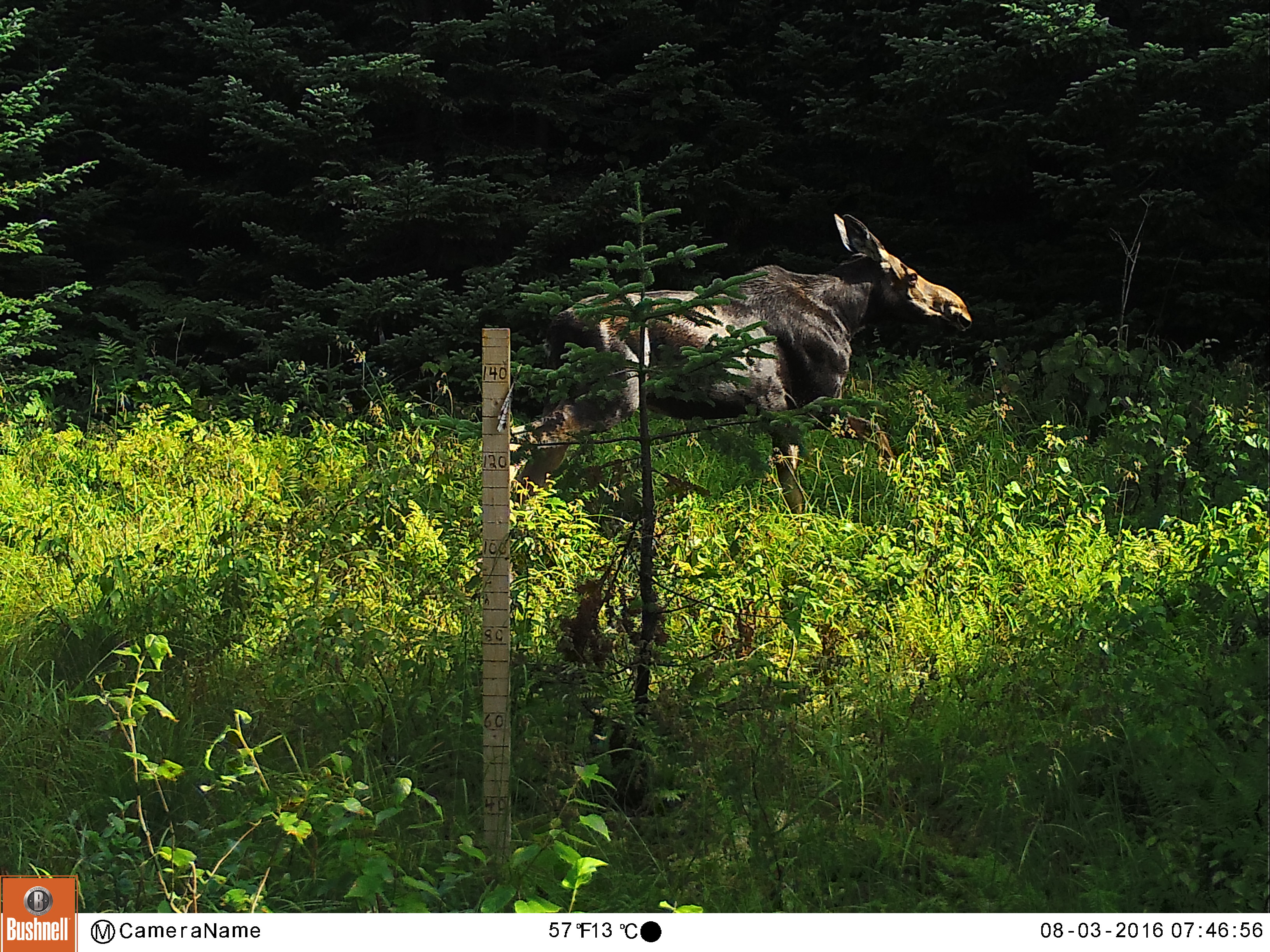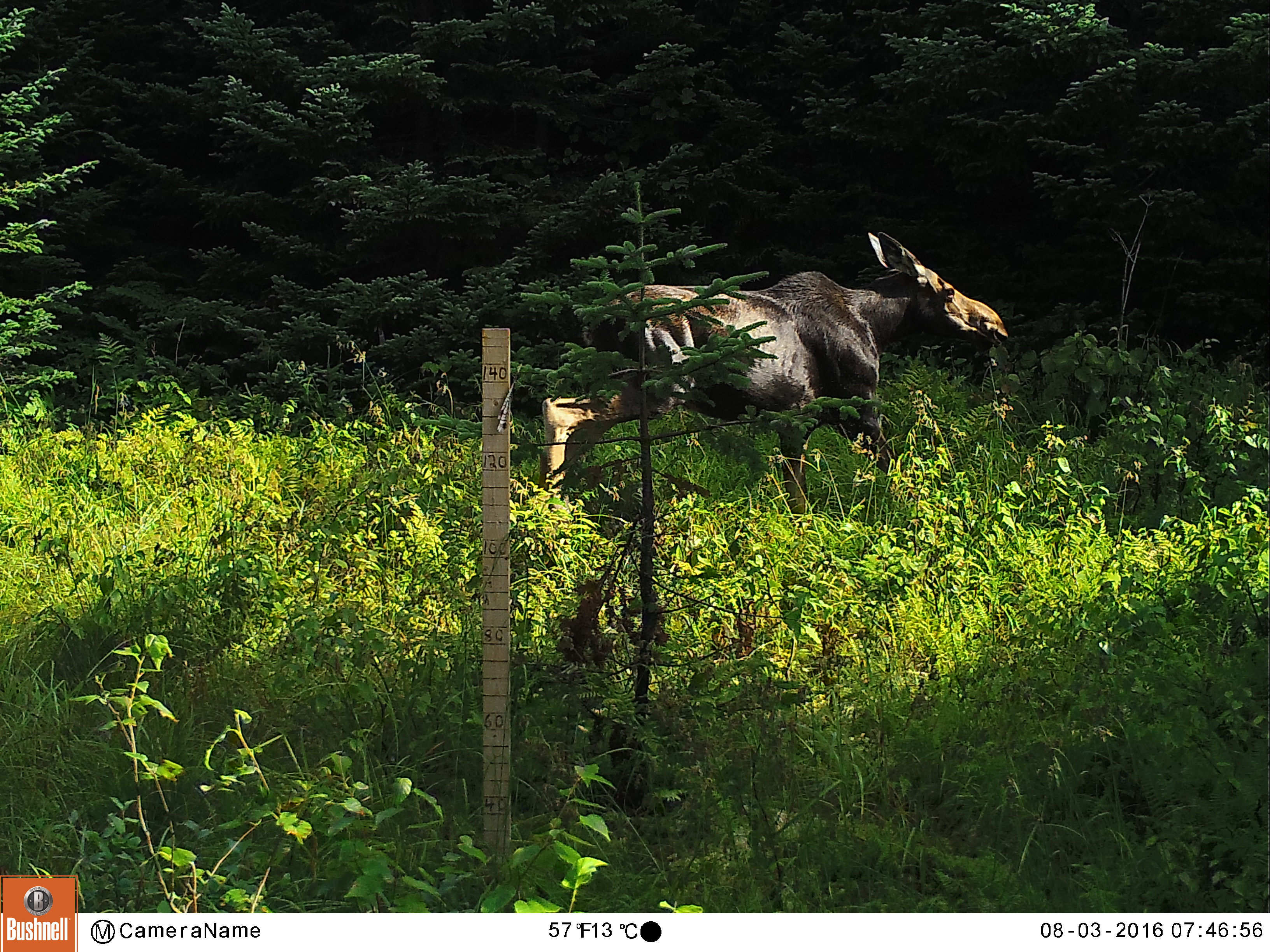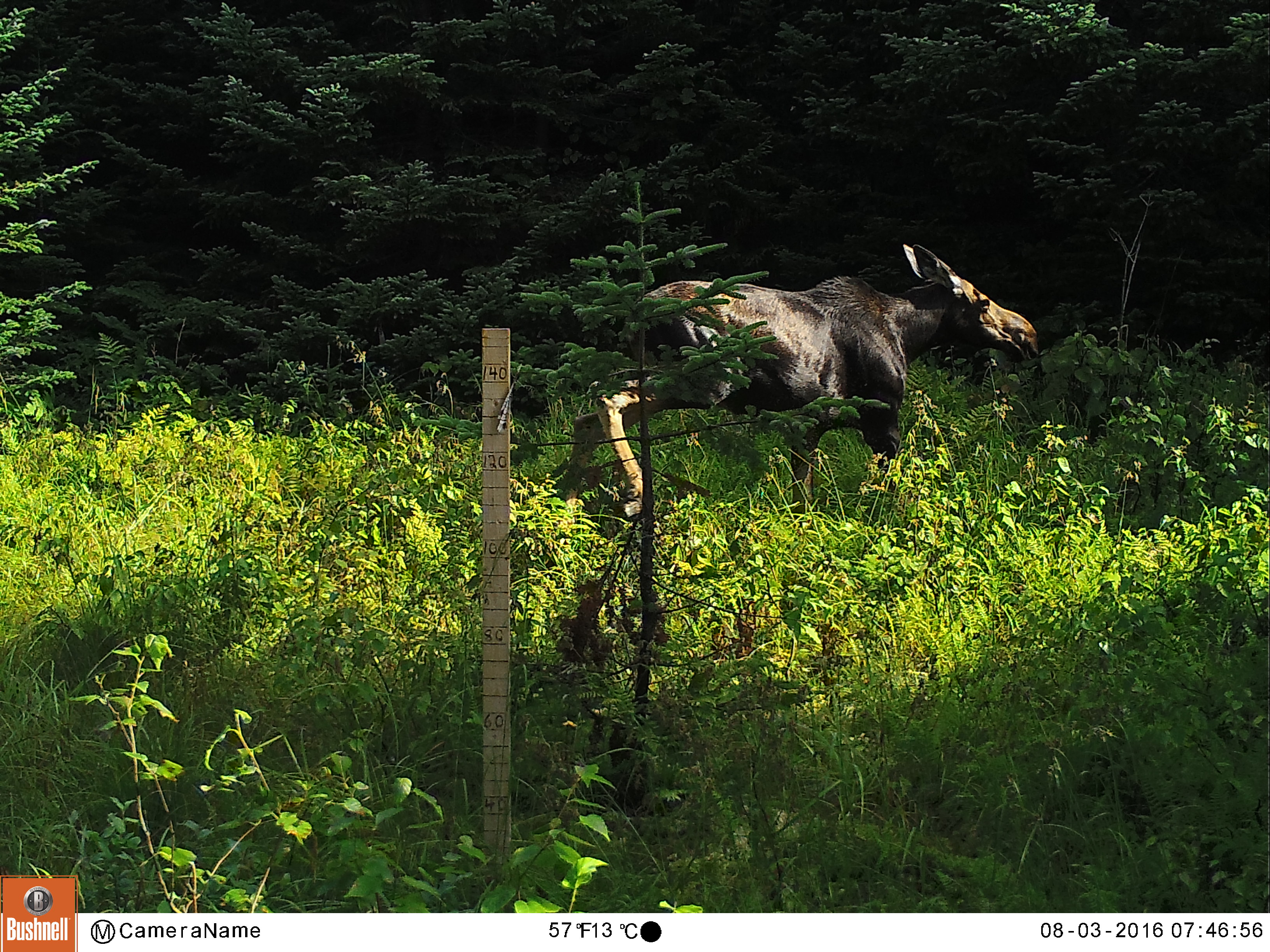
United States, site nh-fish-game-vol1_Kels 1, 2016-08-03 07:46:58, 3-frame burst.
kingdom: Animalia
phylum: Chordata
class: Mammalia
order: Artiodactyla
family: Cervidae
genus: Alces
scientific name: Alces alces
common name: moose